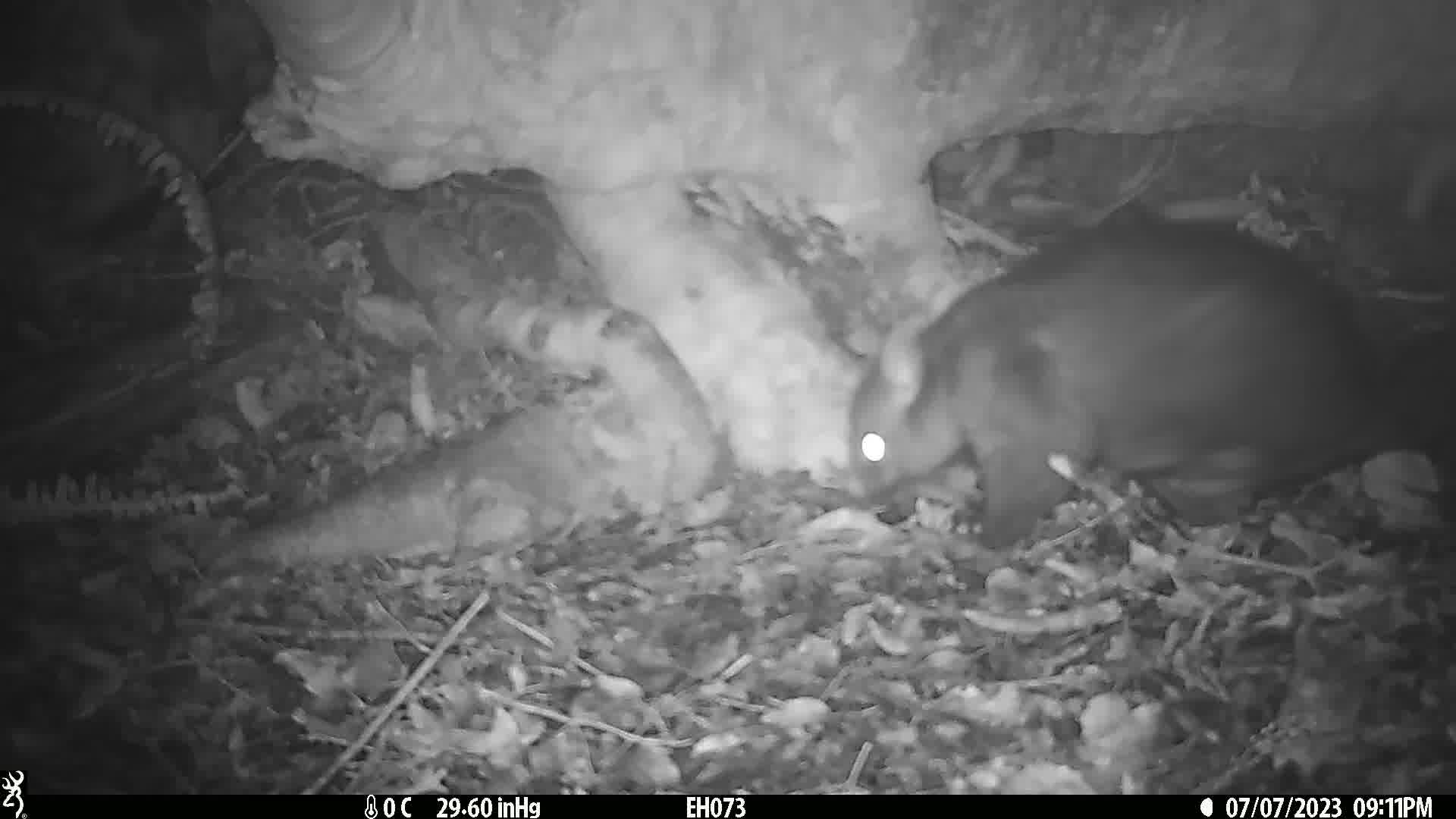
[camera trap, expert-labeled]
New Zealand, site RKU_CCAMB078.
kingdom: Animalia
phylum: Chordata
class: Mammalia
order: Diprotodontia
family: Phalangeridae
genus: Trichosurus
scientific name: Trichosurus vulpecula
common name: common brushtail possum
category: possum